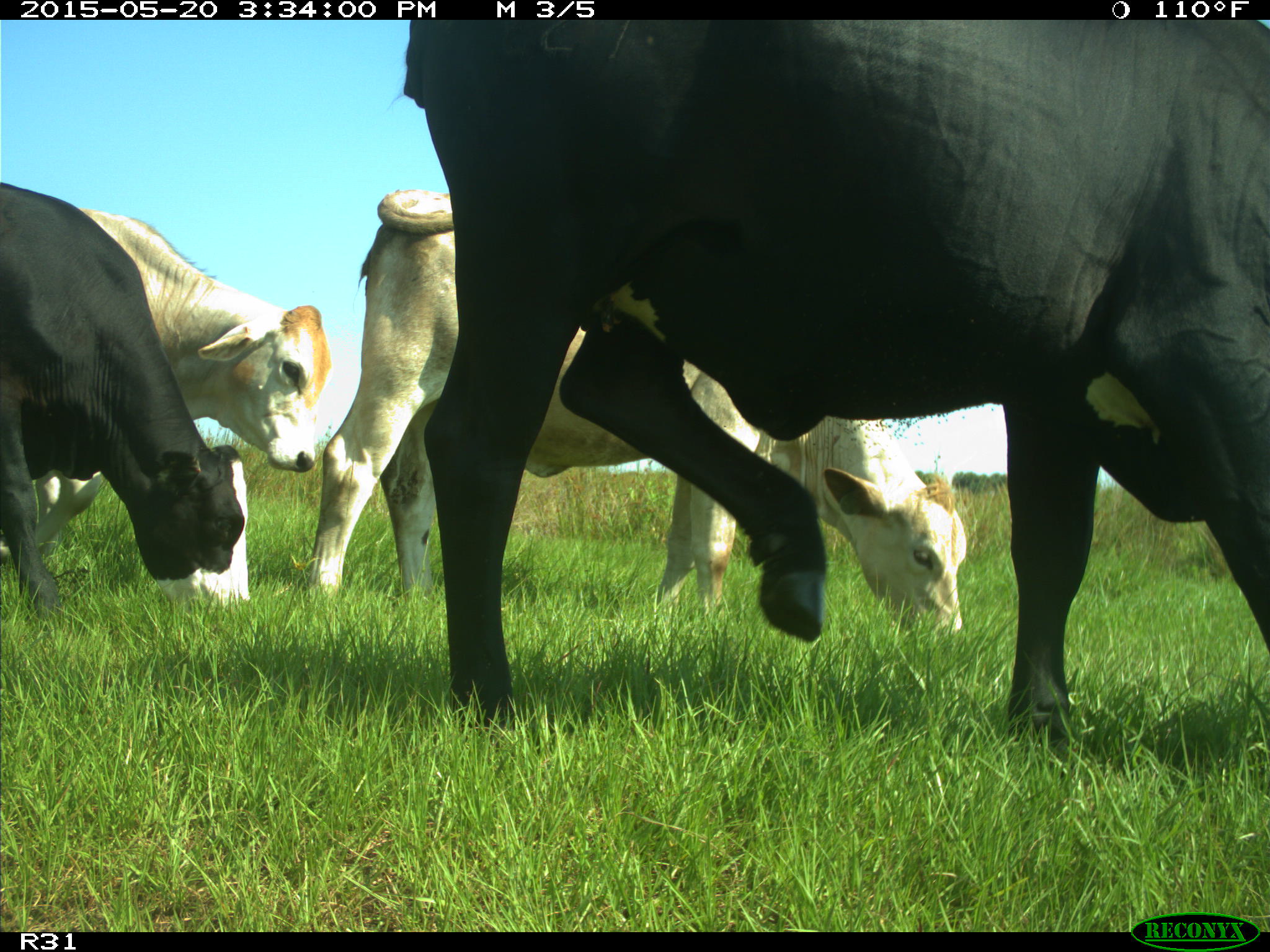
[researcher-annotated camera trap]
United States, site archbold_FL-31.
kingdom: Animalia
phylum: Chordata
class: Mammalia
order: Artiodactyla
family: Bovidae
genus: Bos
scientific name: Bos taurus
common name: domestic cow